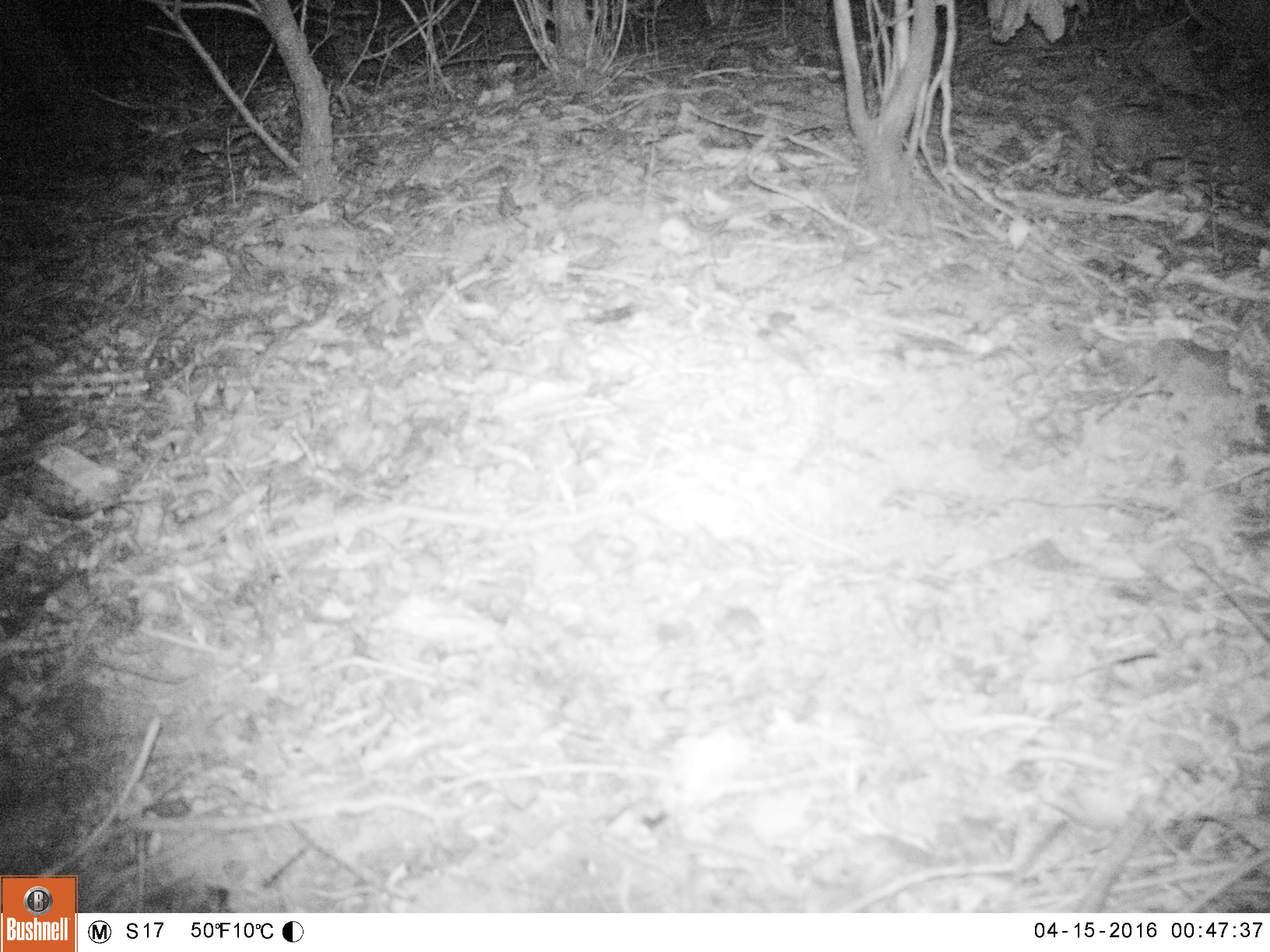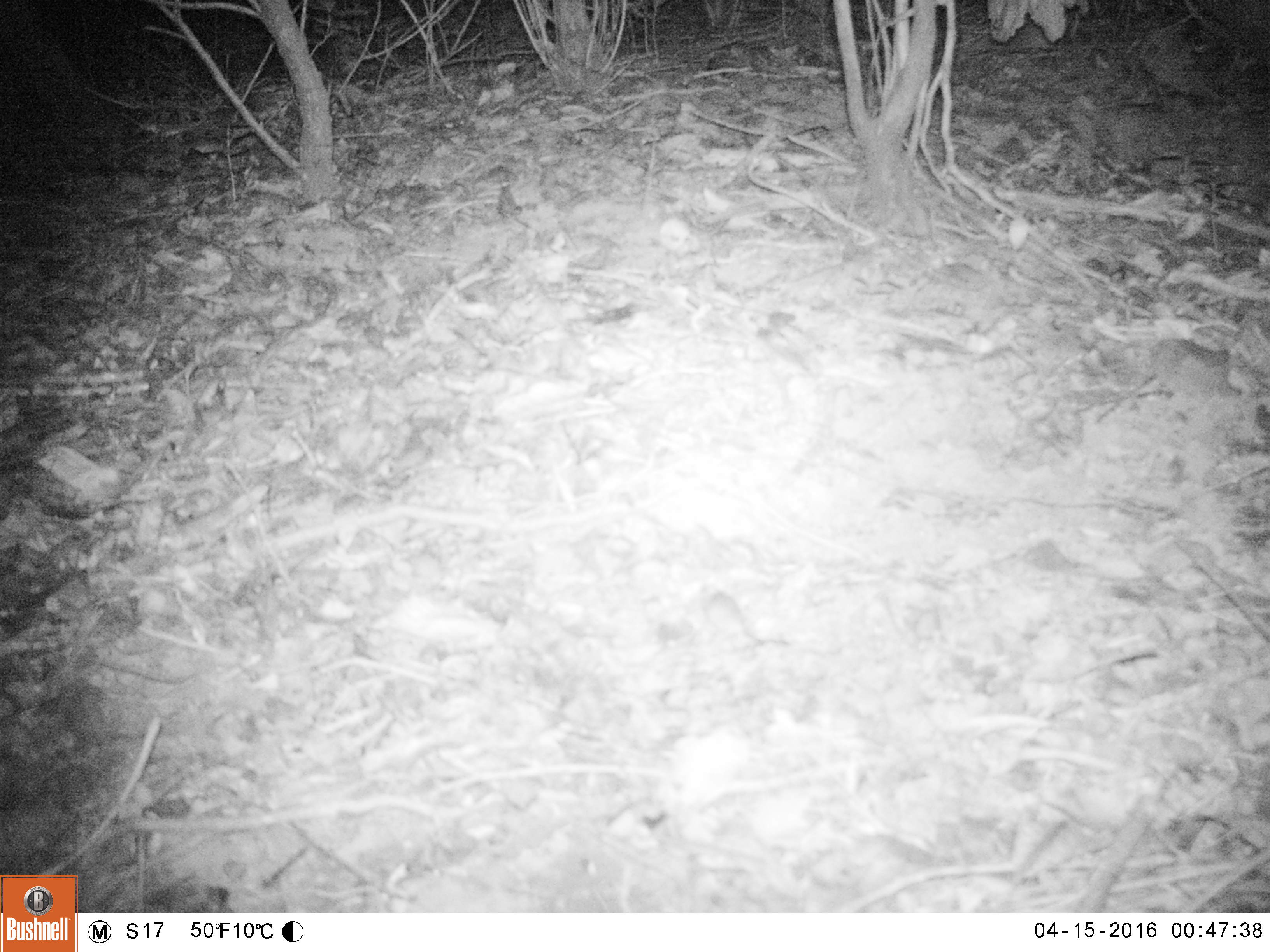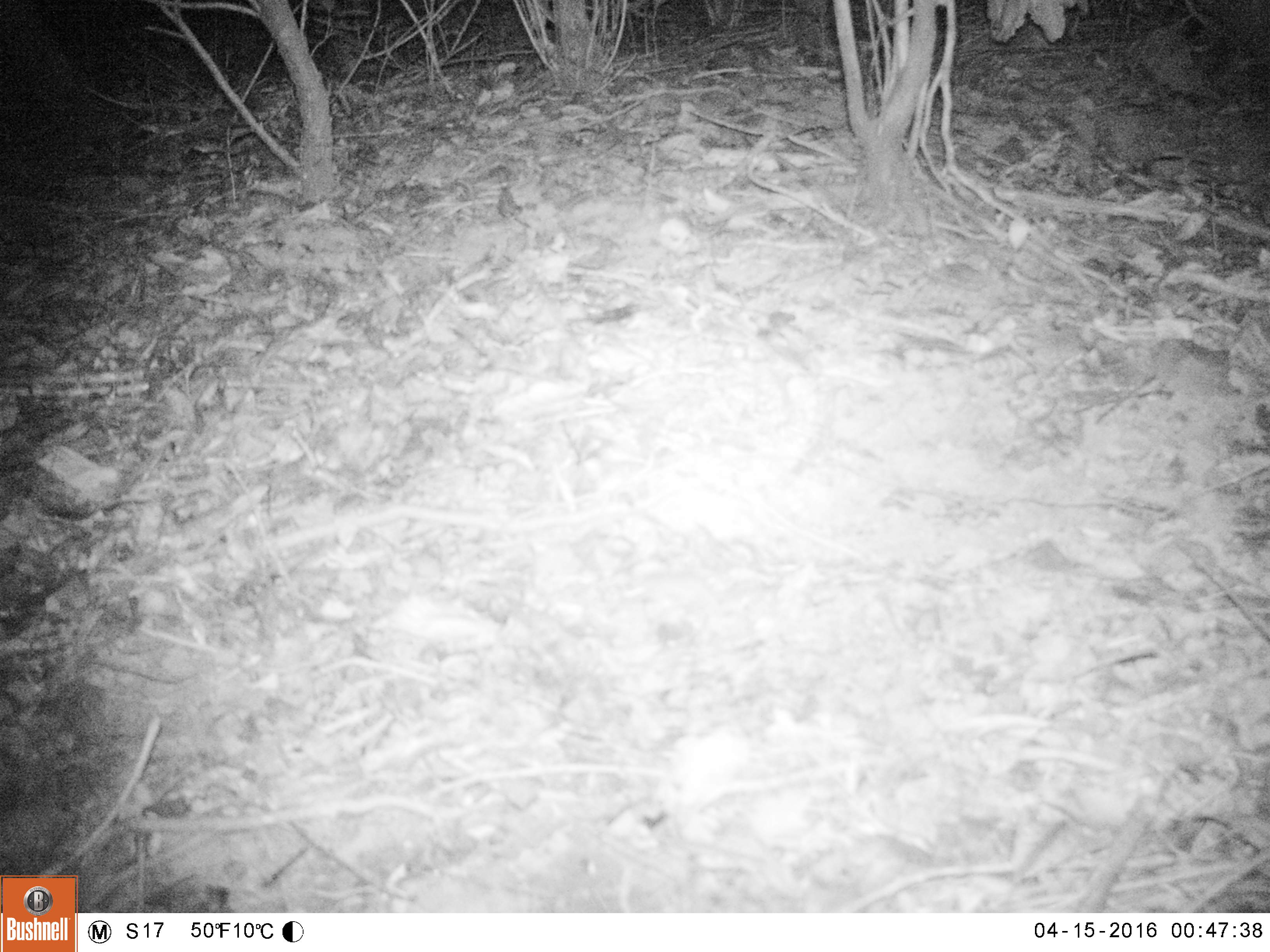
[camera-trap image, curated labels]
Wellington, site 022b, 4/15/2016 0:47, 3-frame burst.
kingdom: Animalia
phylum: Chordata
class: Mammalia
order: Rodentia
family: Muridae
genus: Mus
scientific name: Mus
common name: mouse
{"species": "mouse (Mus)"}